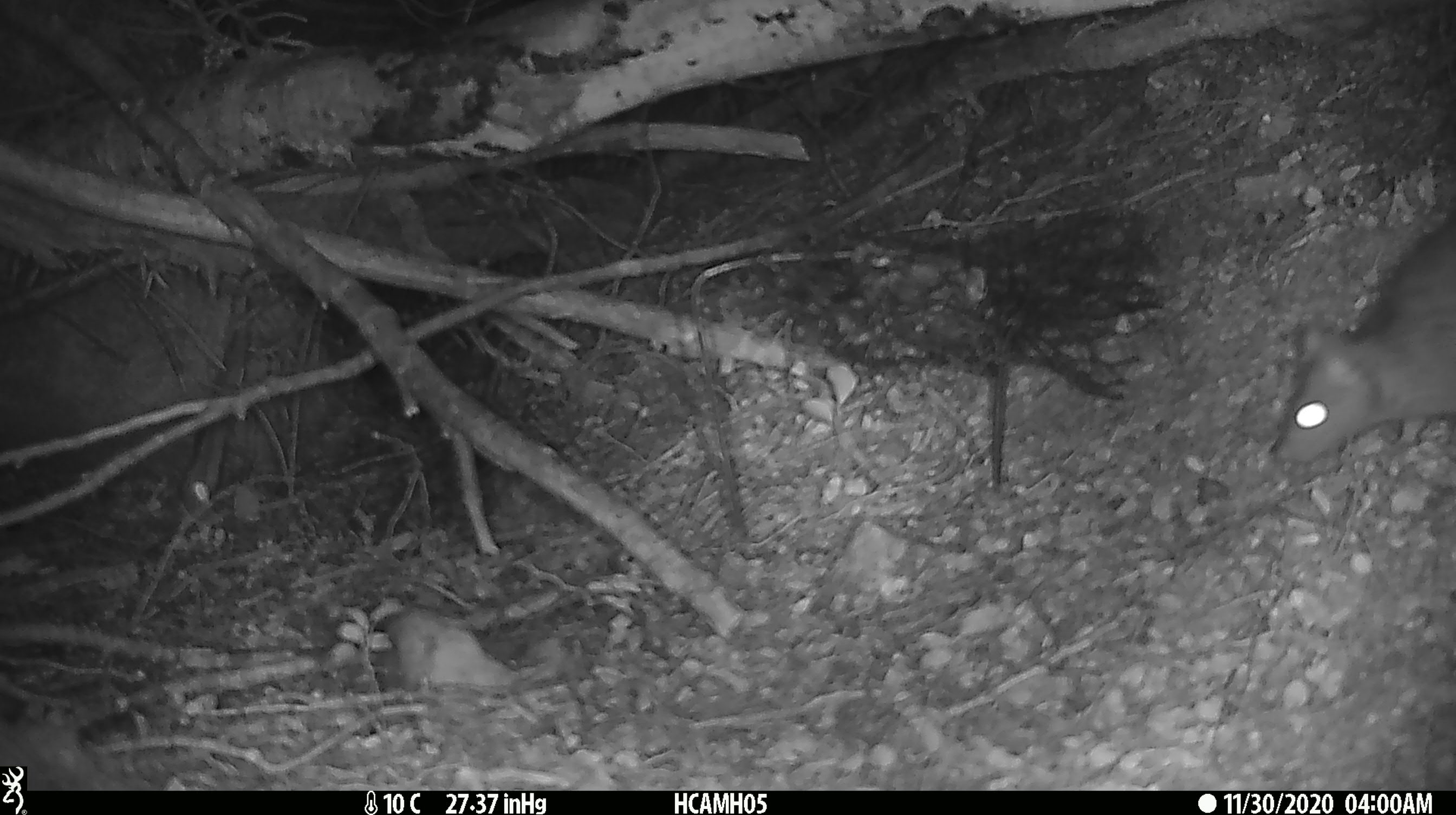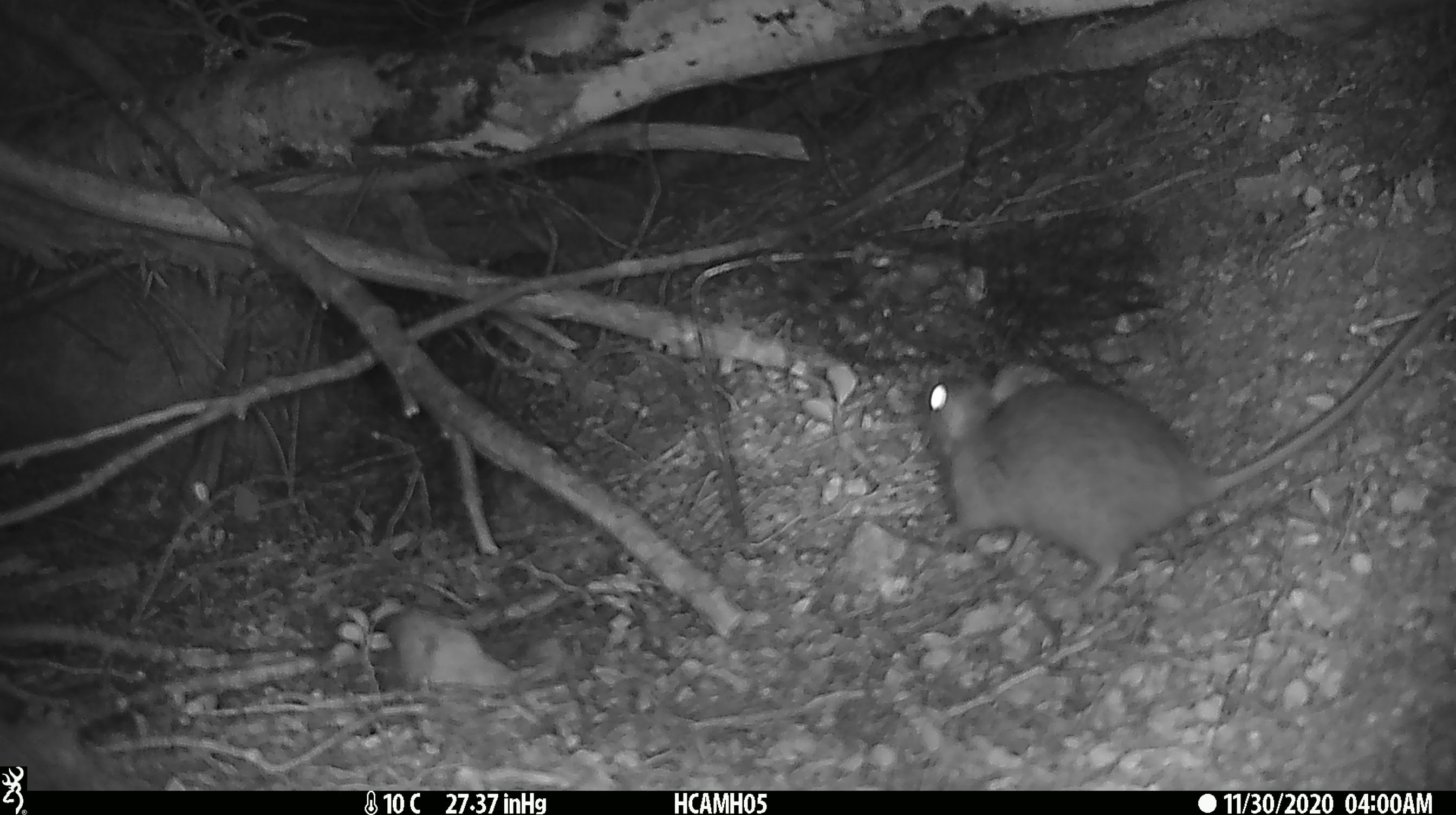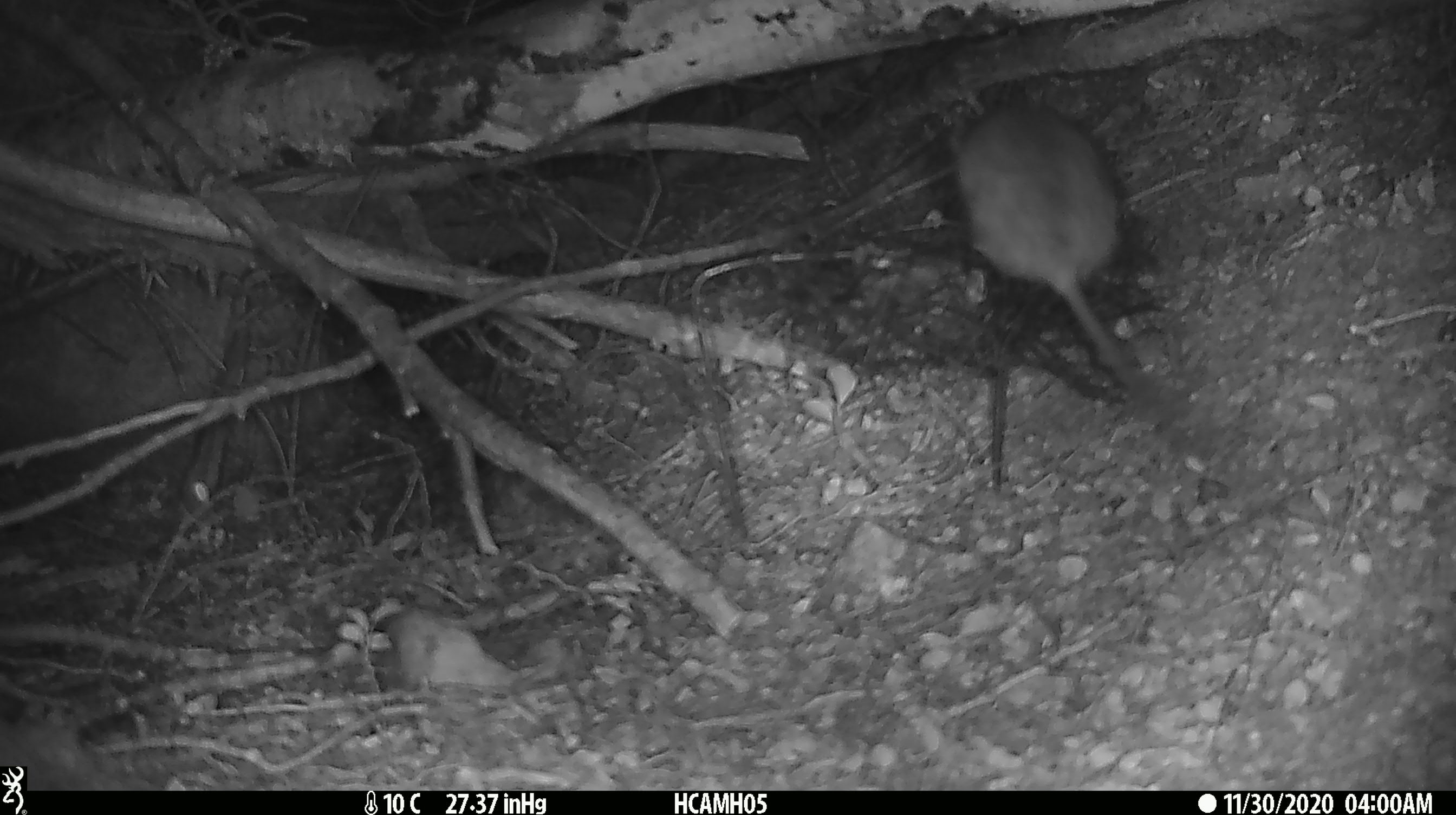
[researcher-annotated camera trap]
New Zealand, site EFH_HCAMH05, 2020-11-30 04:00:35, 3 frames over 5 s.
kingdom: Animalia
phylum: Chordata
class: Mammalia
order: Rodentia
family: Muridae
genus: Rattus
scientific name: Rattus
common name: rat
Rat (Rattus).